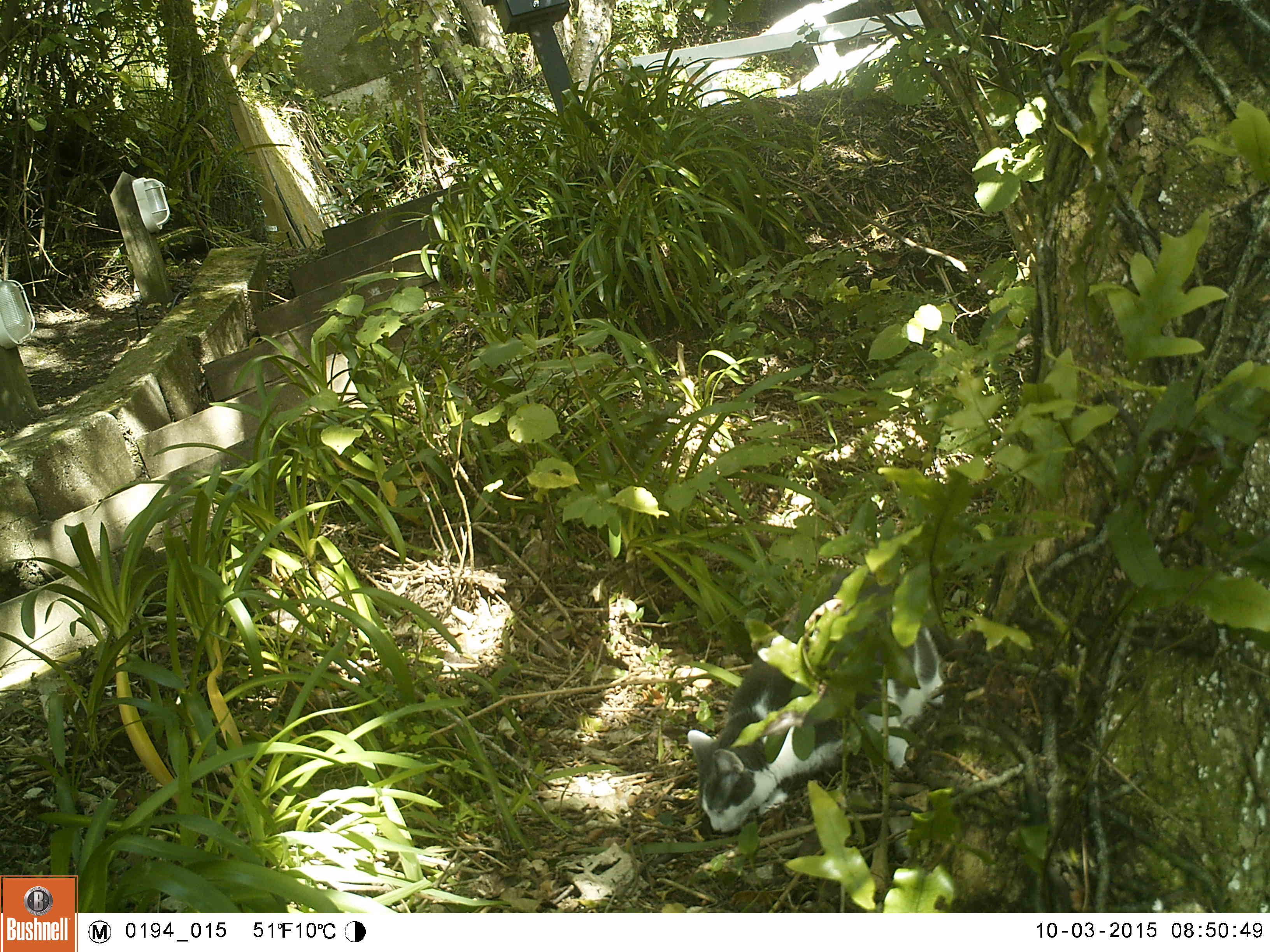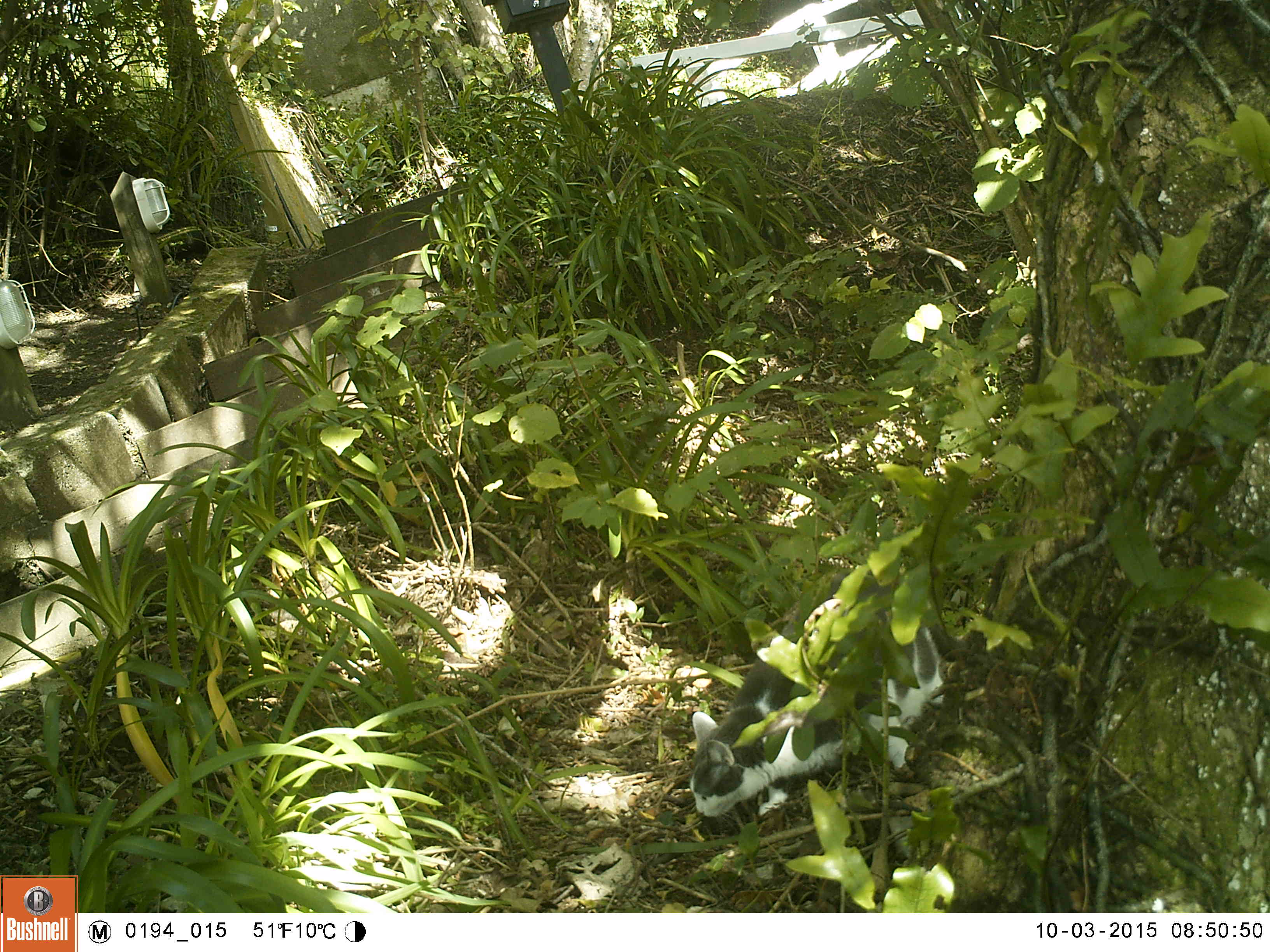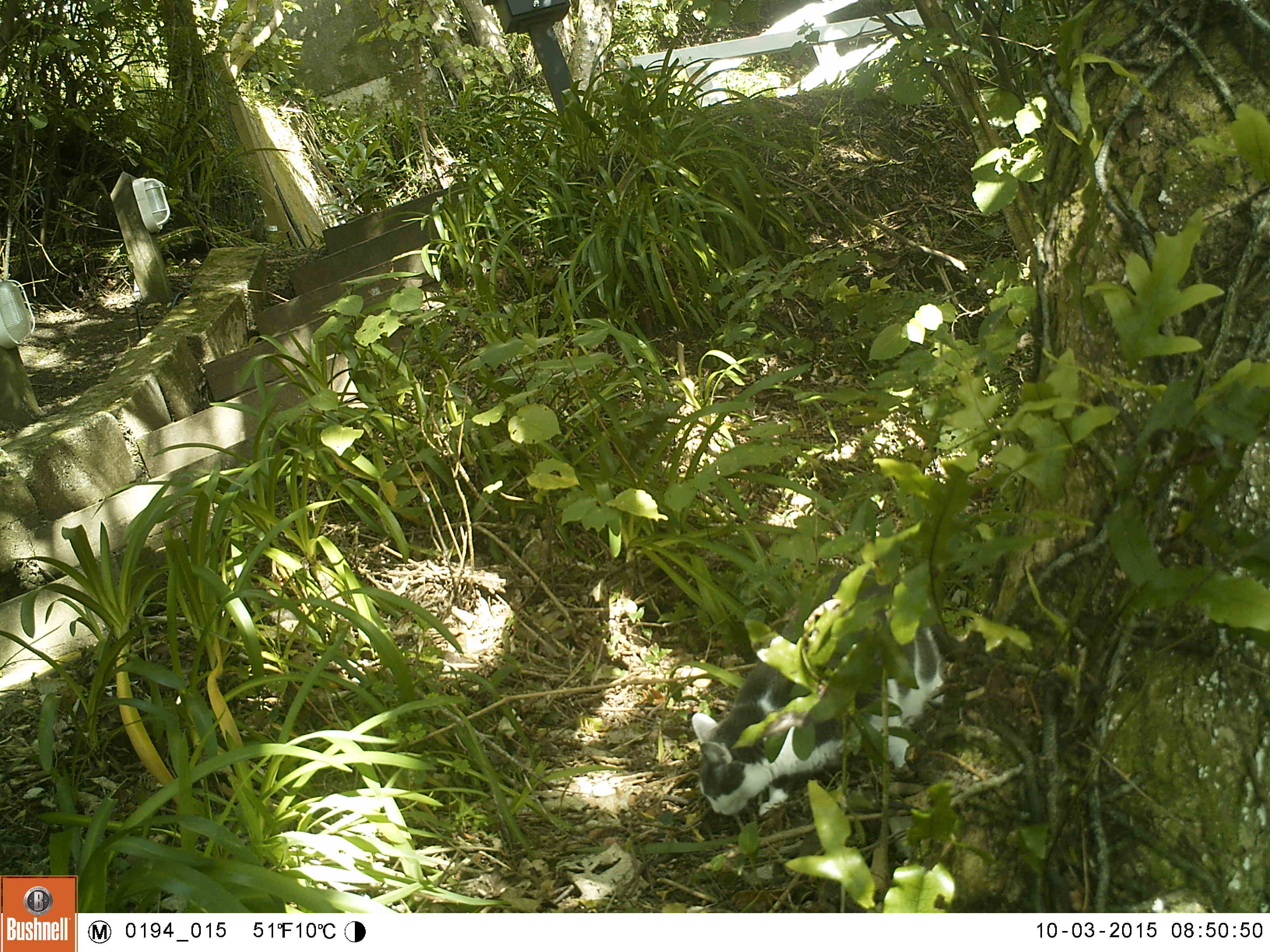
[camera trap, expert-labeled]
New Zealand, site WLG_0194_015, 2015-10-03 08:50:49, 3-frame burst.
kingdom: Animalia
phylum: Chordata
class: Mammalia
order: Carnivora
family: Felidae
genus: Felis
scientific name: Felis catus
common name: domestic cat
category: cat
Cat (domestic cat) (Felis catus).